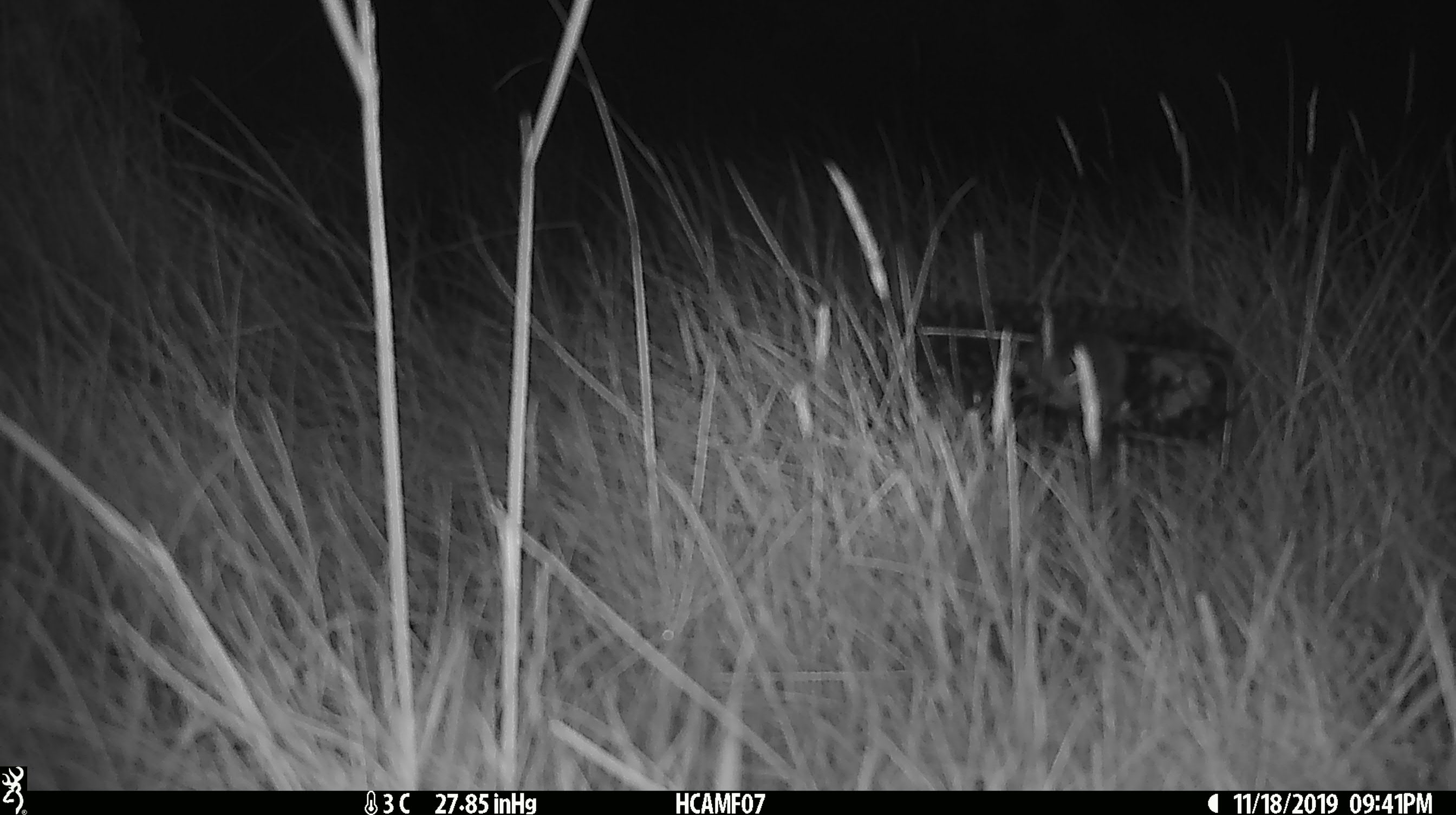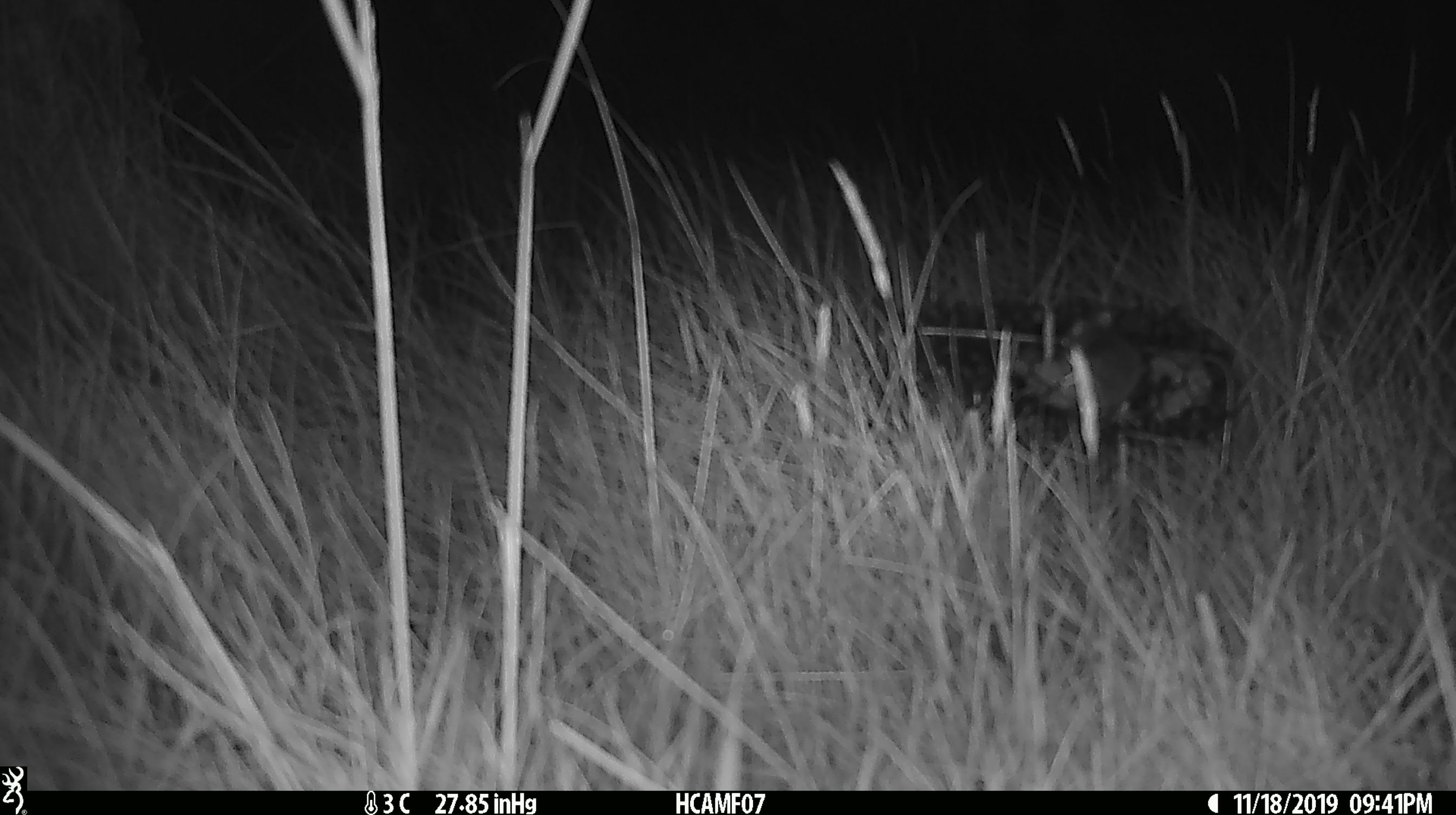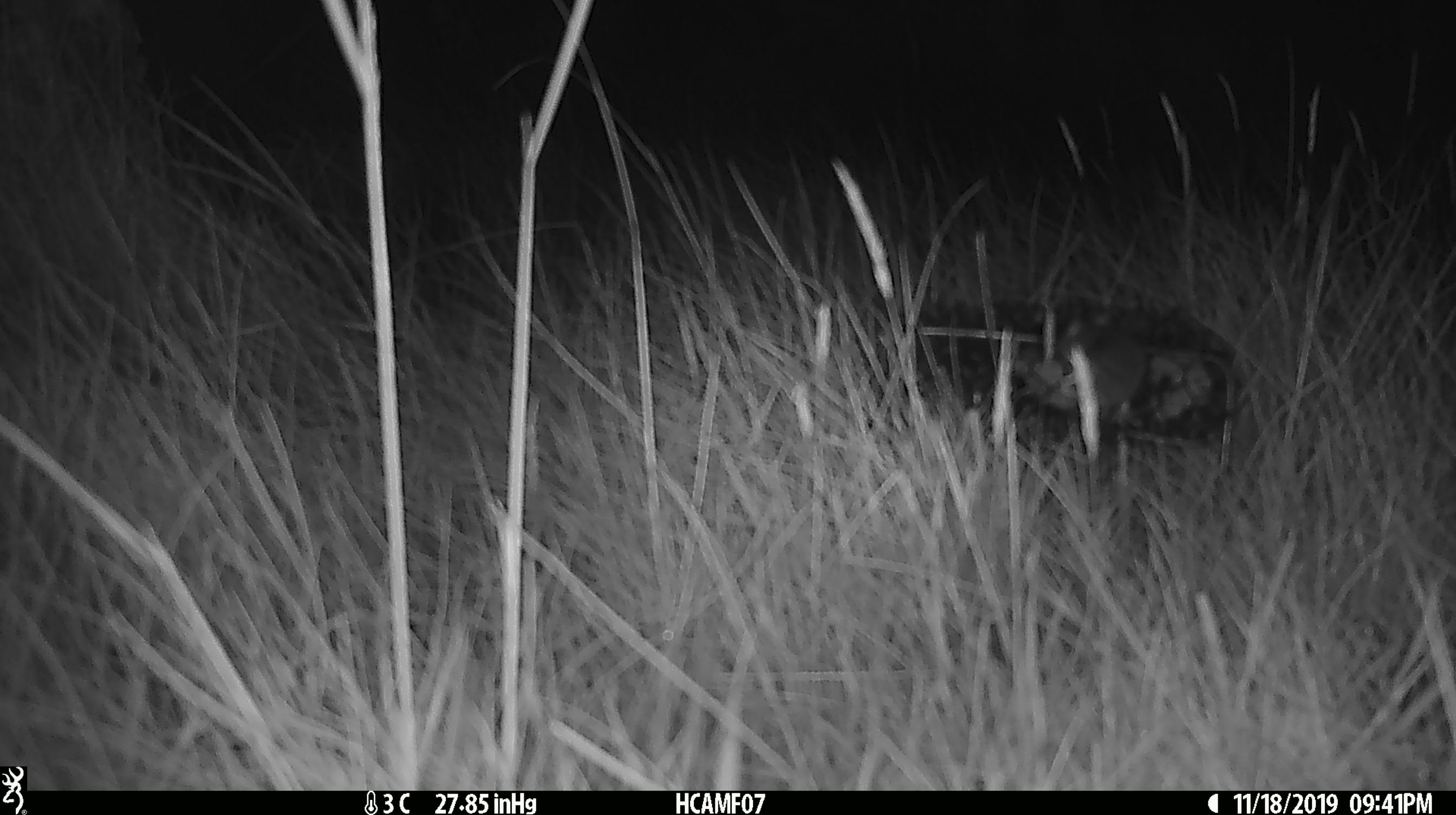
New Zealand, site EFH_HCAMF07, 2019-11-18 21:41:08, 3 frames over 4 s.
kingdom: Animalia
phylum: Chordata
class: Mammalia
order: Rodentia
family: Muridae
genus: Mus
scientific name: Mus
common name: mouse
Mouse (Mus).